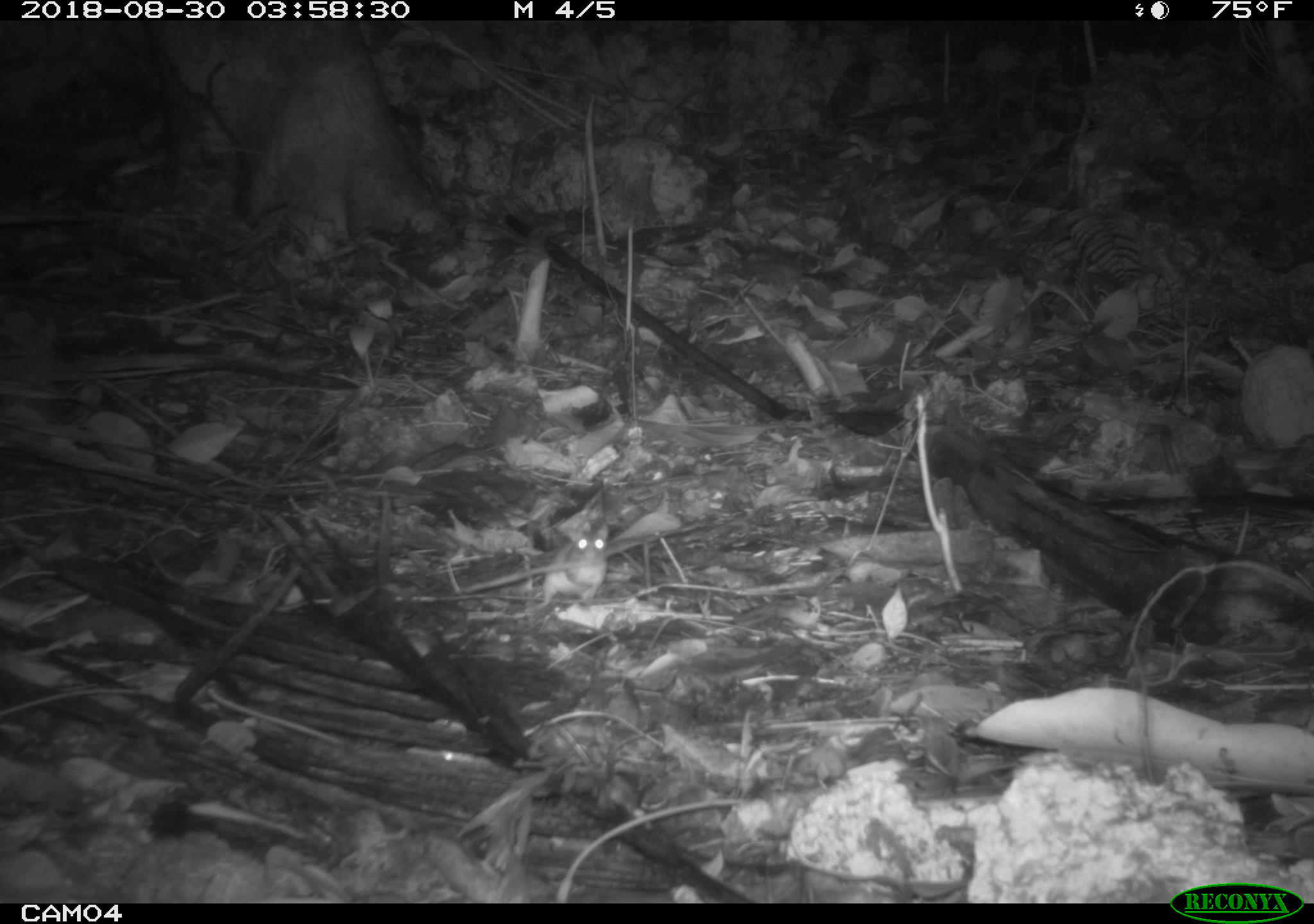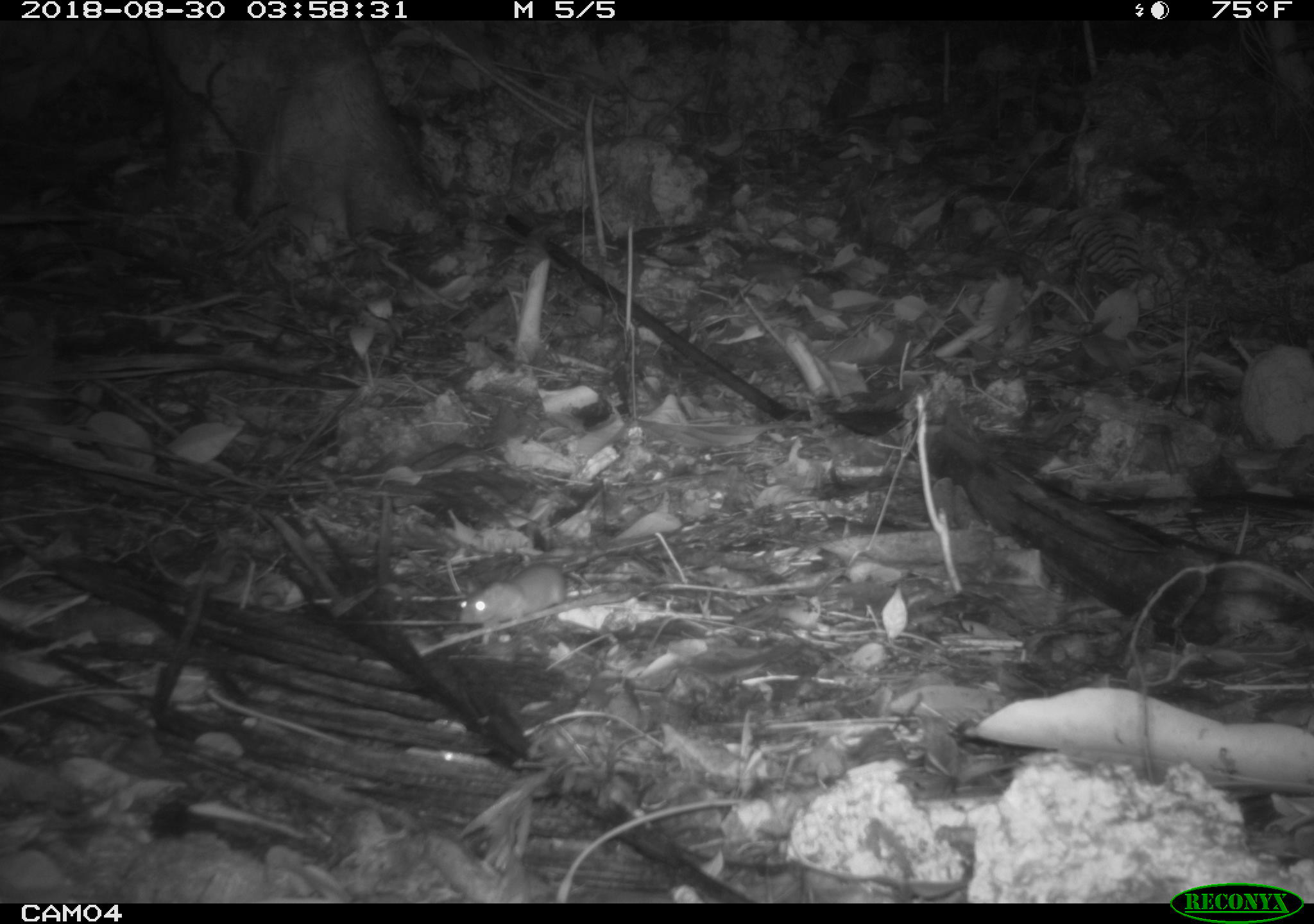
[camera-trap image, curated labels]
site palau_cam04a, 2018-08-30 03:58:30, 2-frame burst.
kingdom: Animalia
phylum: Chordata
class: Mammalia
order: Rodentia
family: Muridae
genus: Rattus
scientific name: Rattus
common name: rat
Rat (Rattus).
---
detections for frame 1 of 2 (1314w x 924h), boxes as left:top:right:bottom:
rat: 526:513:615:607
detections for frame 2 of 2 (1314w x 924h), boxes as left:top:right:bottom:
rat: 456:538:664:627